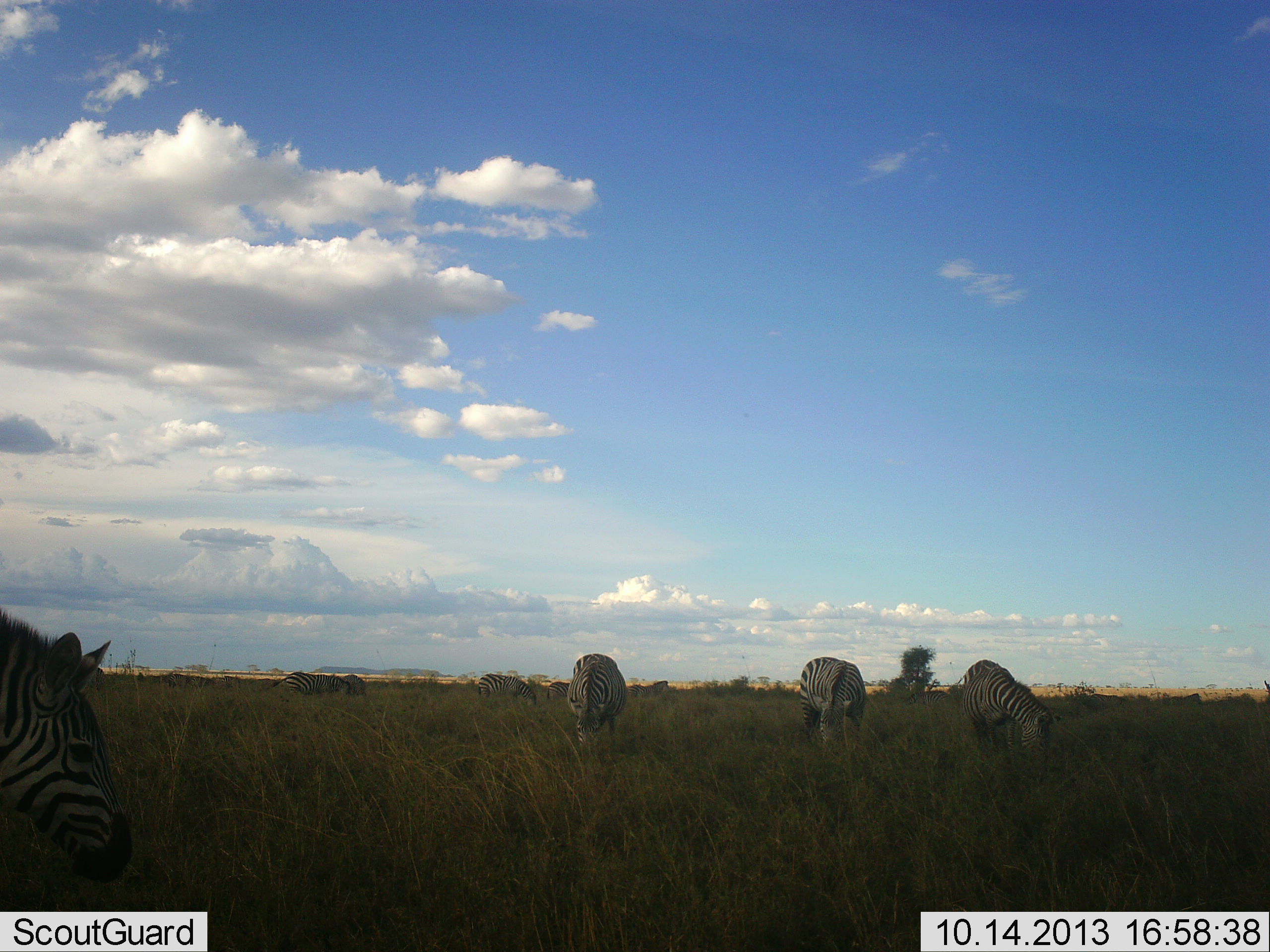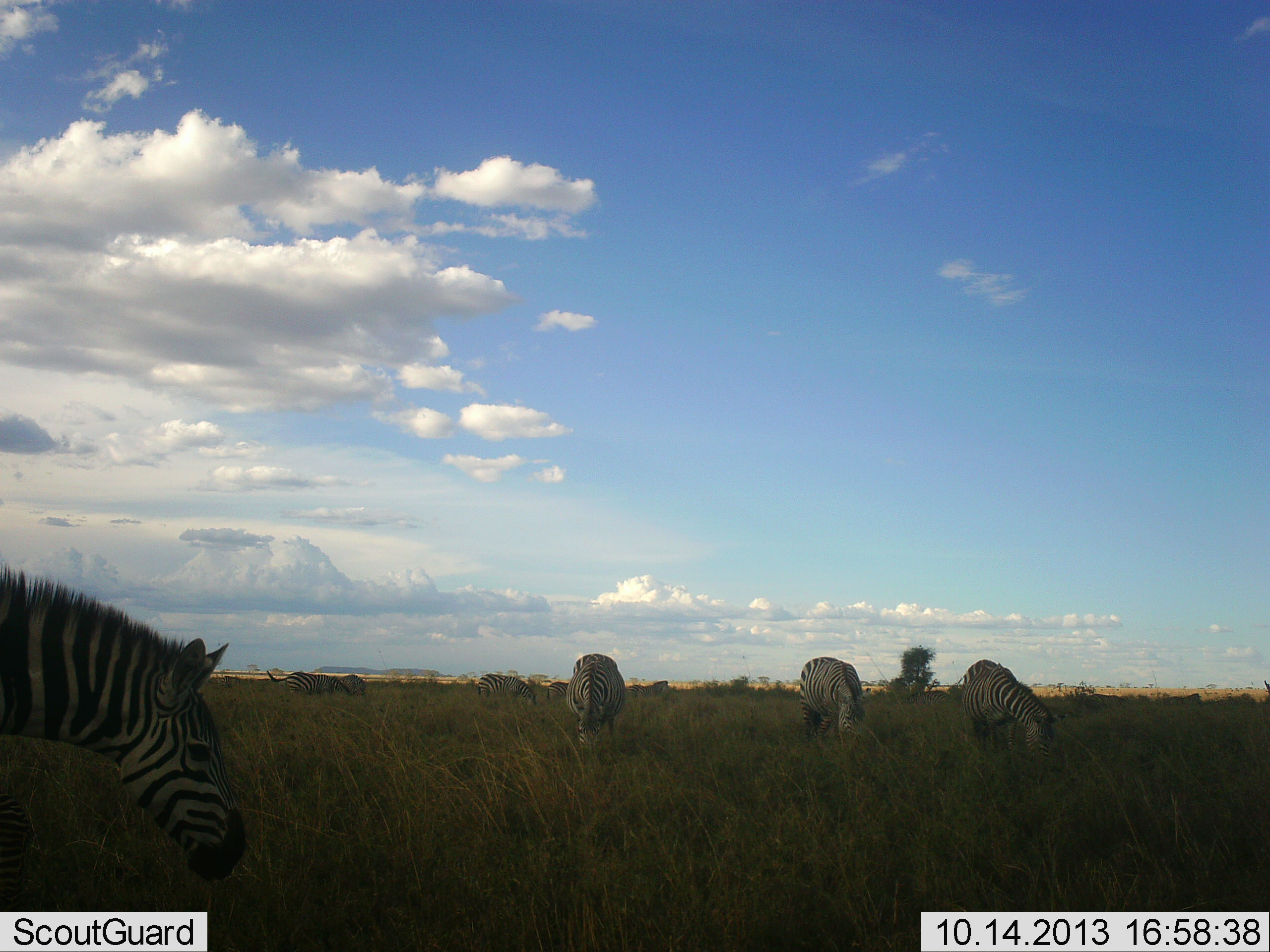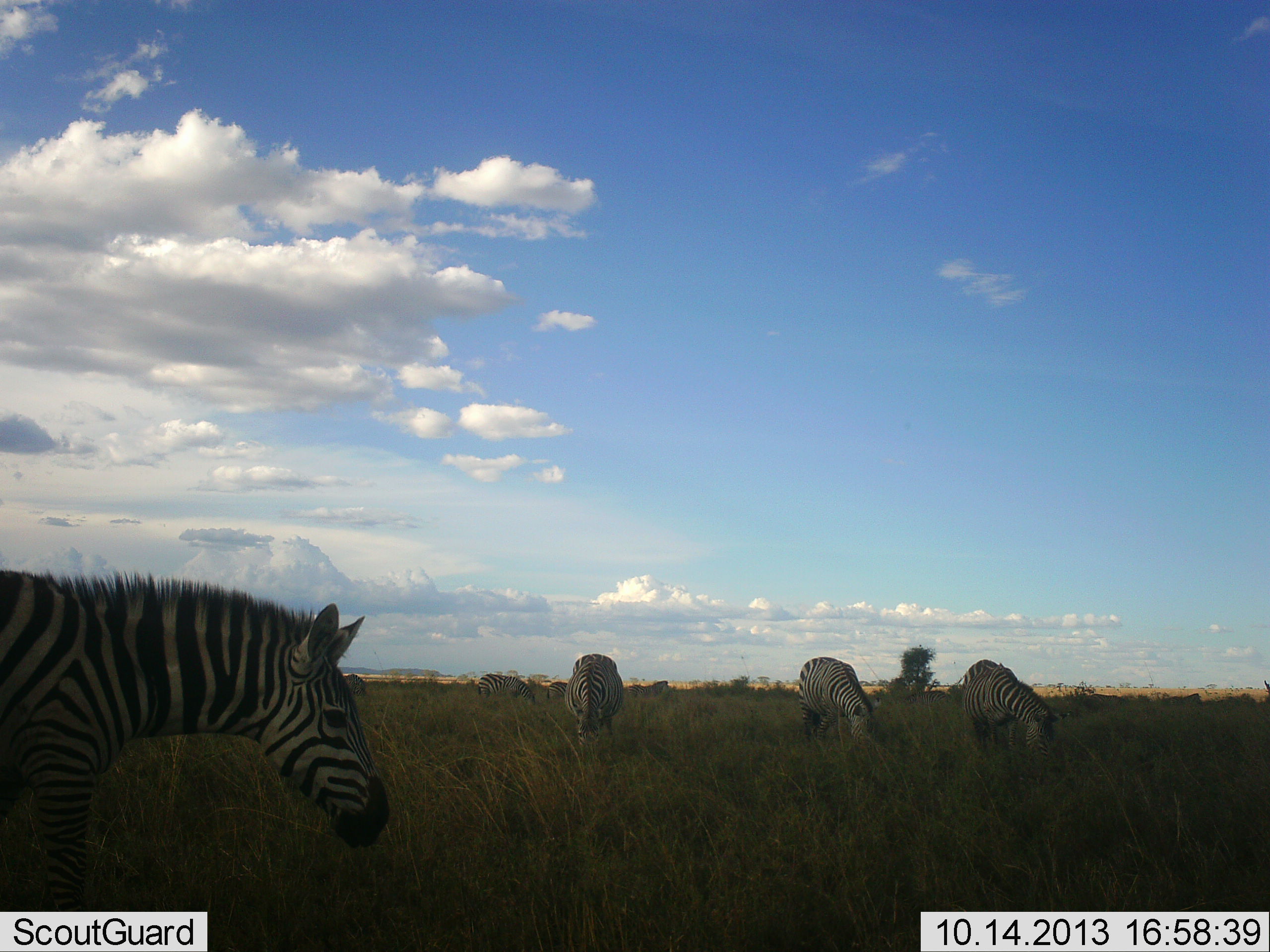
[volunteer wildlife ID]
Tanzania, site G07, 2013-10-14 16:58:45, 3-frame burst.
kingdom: Animalia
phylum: Chordata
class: Mammalia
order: Perissodactyla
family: Equidae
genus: Equus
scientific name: Equus quagga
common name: plains zebra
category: zebra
Zebra (plains zebra) (Equus quagga), count 8. Behavior (volunteer vote fractions): standing 20%, resting 0%, moving 40%, interacting 0%. Young present (vote fraction): 0%. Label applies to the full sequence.